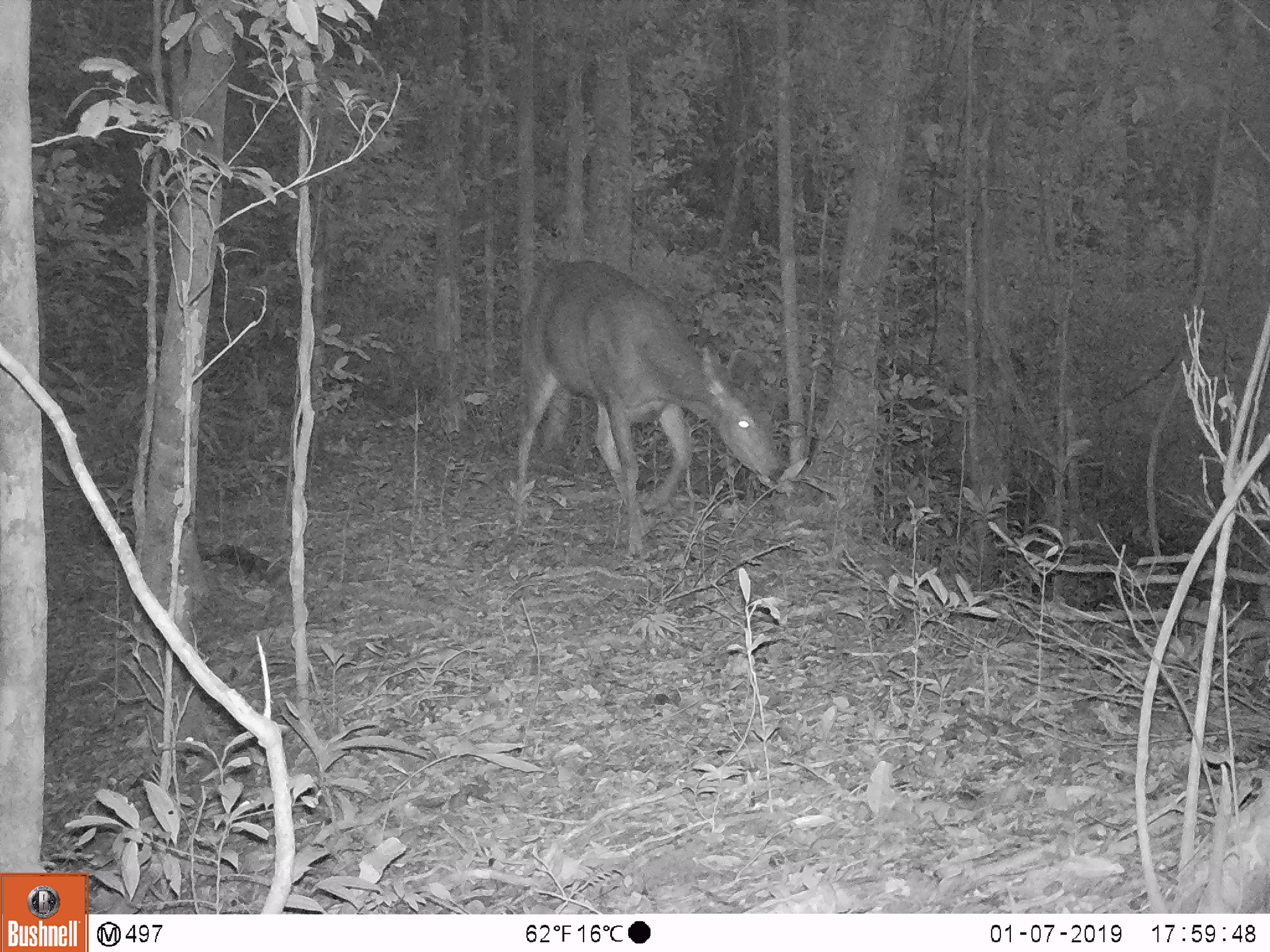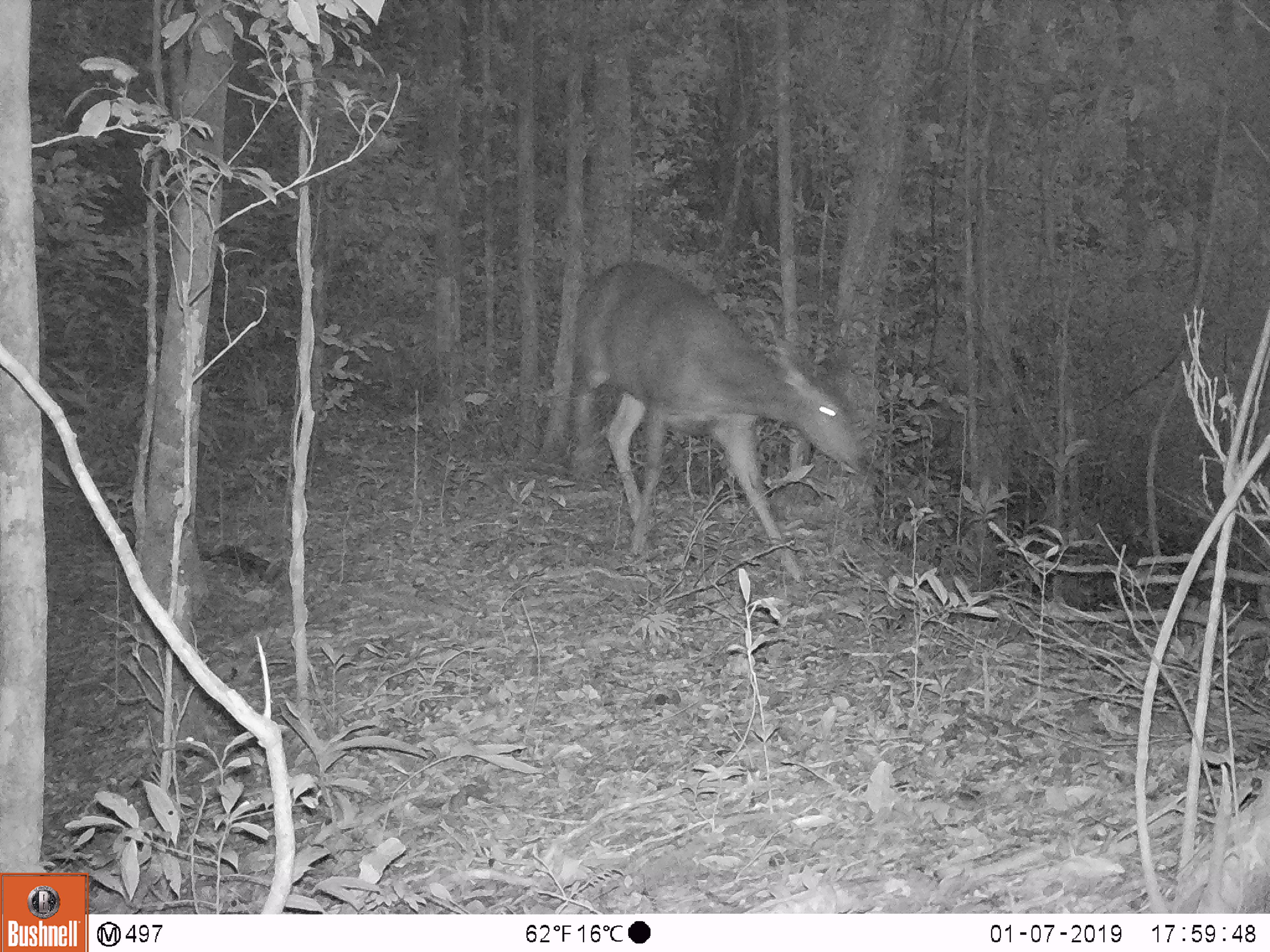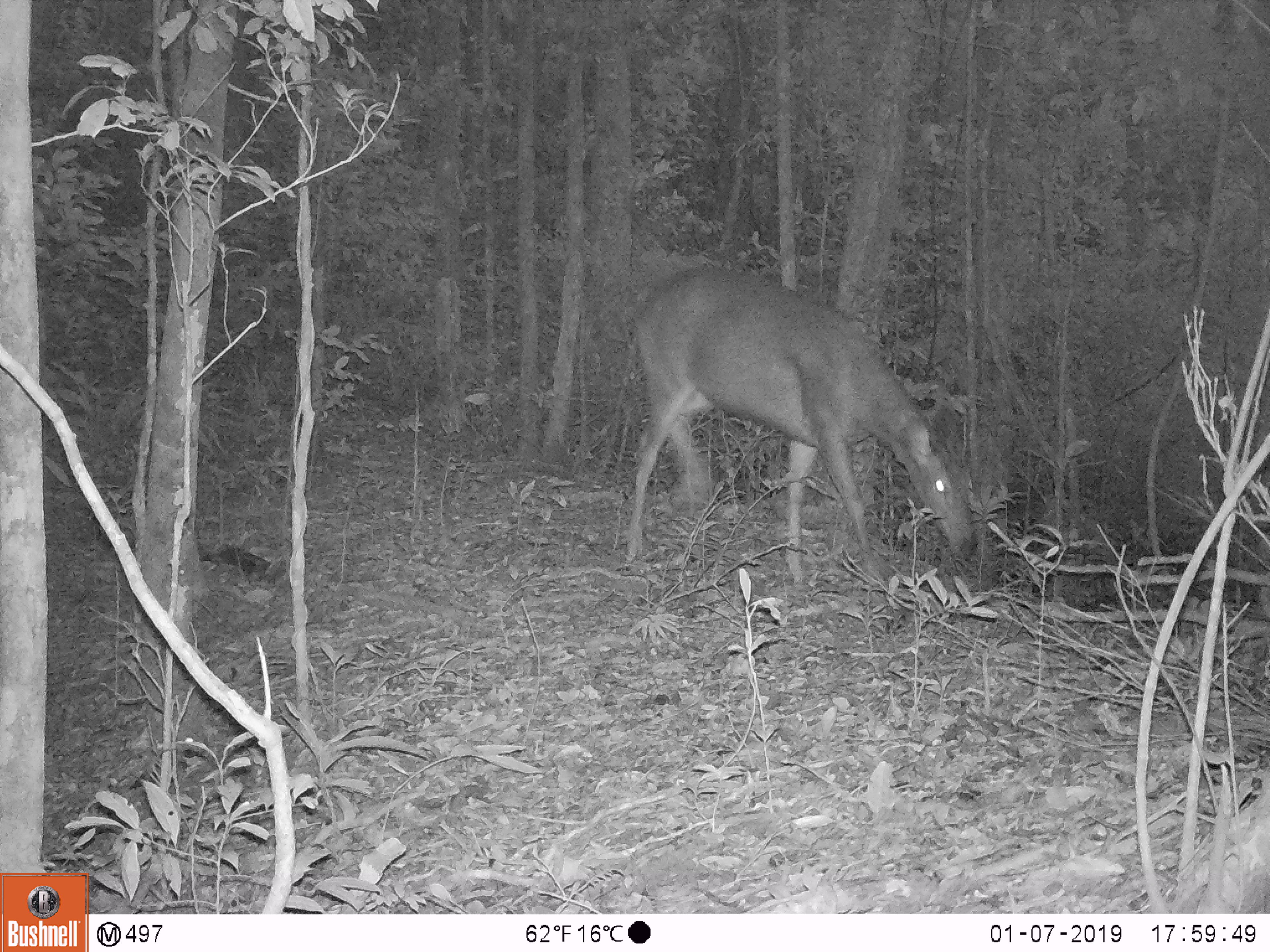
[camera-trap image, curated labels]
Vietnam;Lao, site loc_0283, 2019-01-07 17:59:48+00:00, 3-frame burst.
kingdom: Animalia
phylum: Chordata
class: Mammalia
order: Artiodactyla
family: Cervidae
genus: Rusa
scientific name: Rusa unicolor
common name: sambar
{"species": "sambar (Rusa unicolor)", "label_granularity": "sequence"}